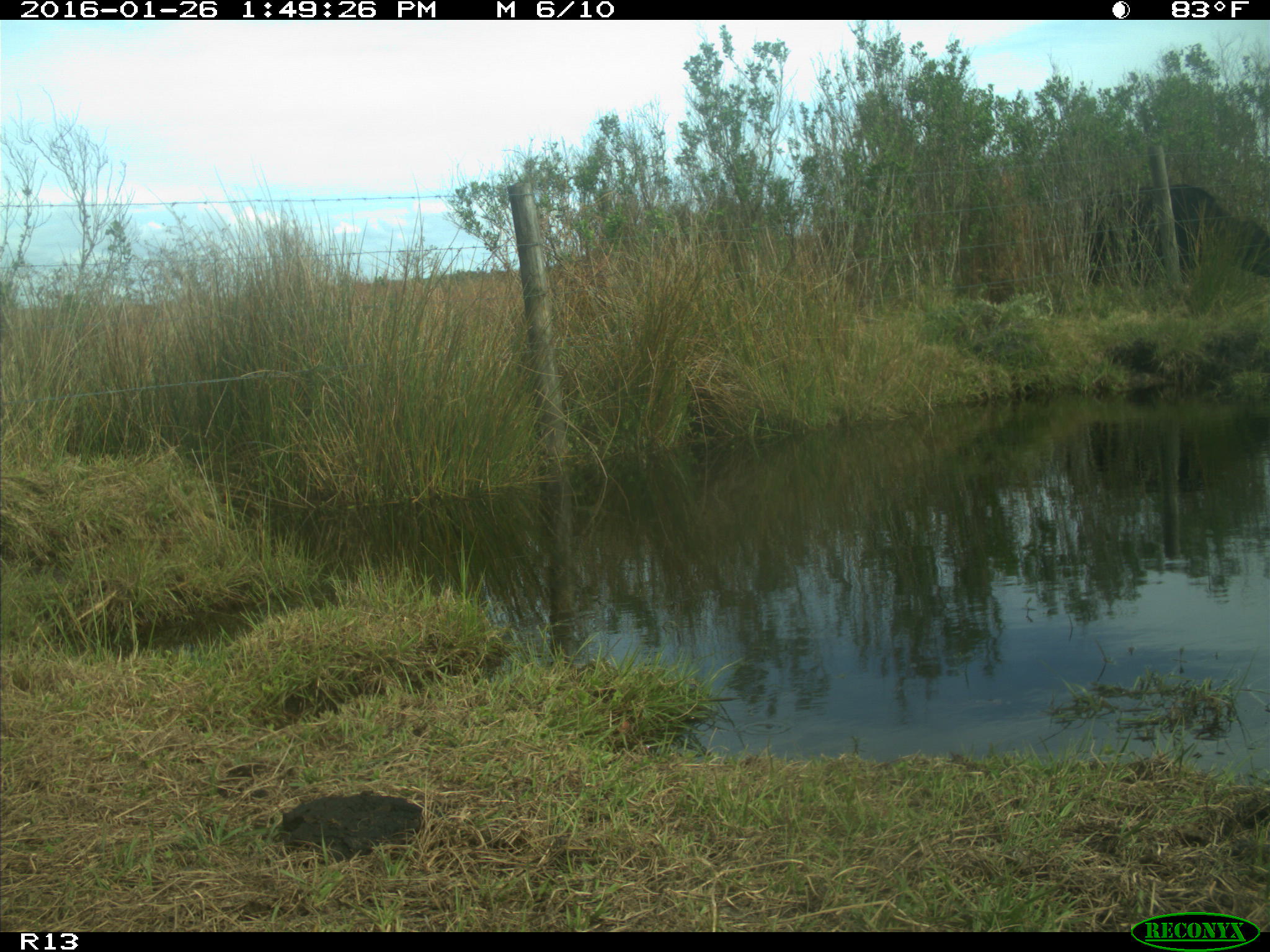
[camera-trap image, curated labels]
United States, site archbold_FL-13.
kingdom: Animalia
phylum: Chordata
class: Mammalia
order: Artiodactyla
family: Bovidae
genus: Bos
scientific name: Bos taurus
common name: domestic cow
Bos taurus (domestic cow).